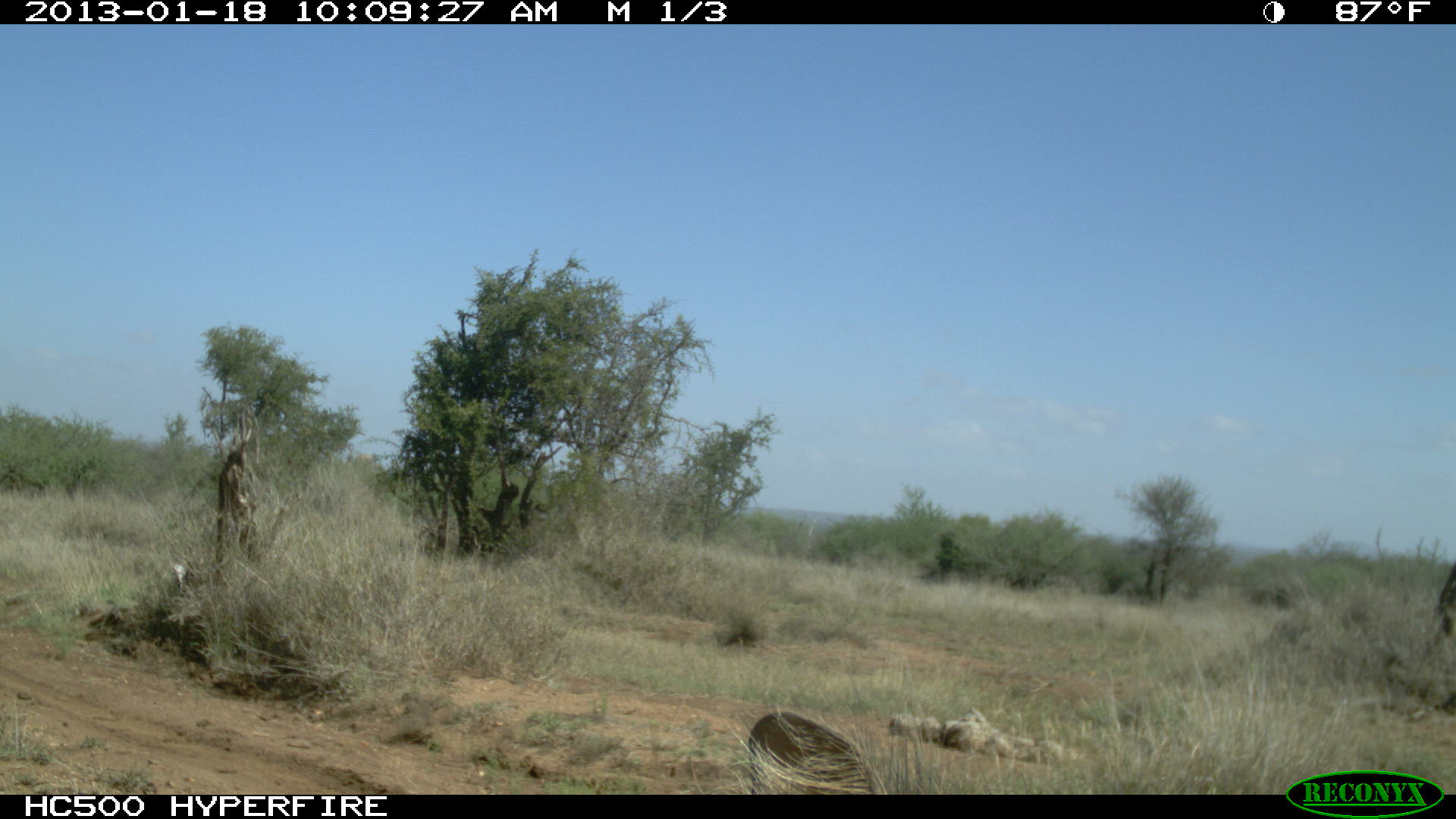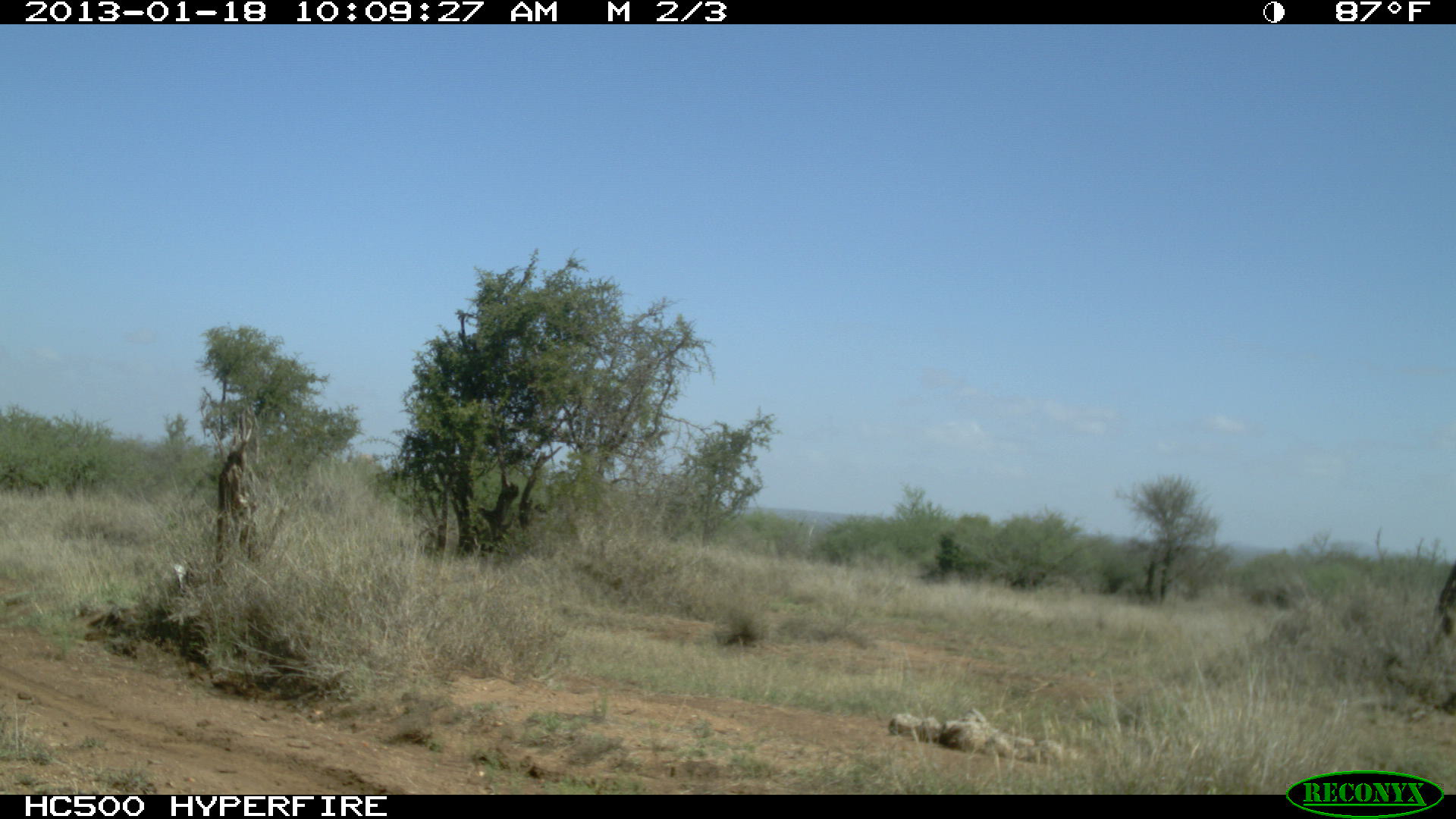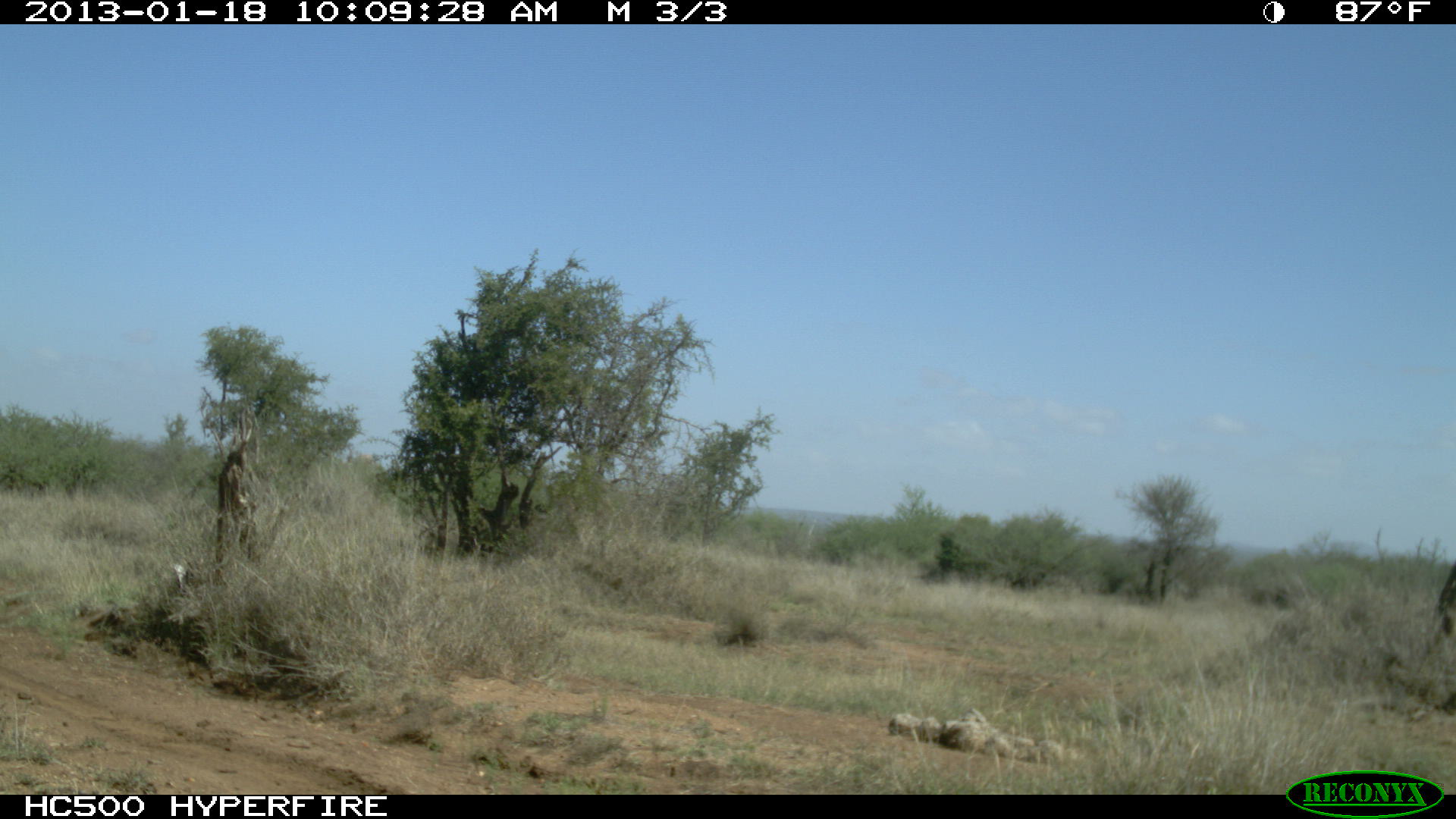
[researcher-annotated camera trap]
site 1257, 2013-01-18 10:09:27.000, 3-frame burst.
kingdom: Animalia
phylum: Chordata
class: Mammalia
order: Artiodactyla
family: Suidae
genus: Phacochoerus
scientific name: Phacochoerus africanus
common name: common warthog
Phacochoerus africanus (common warthog), count 1.